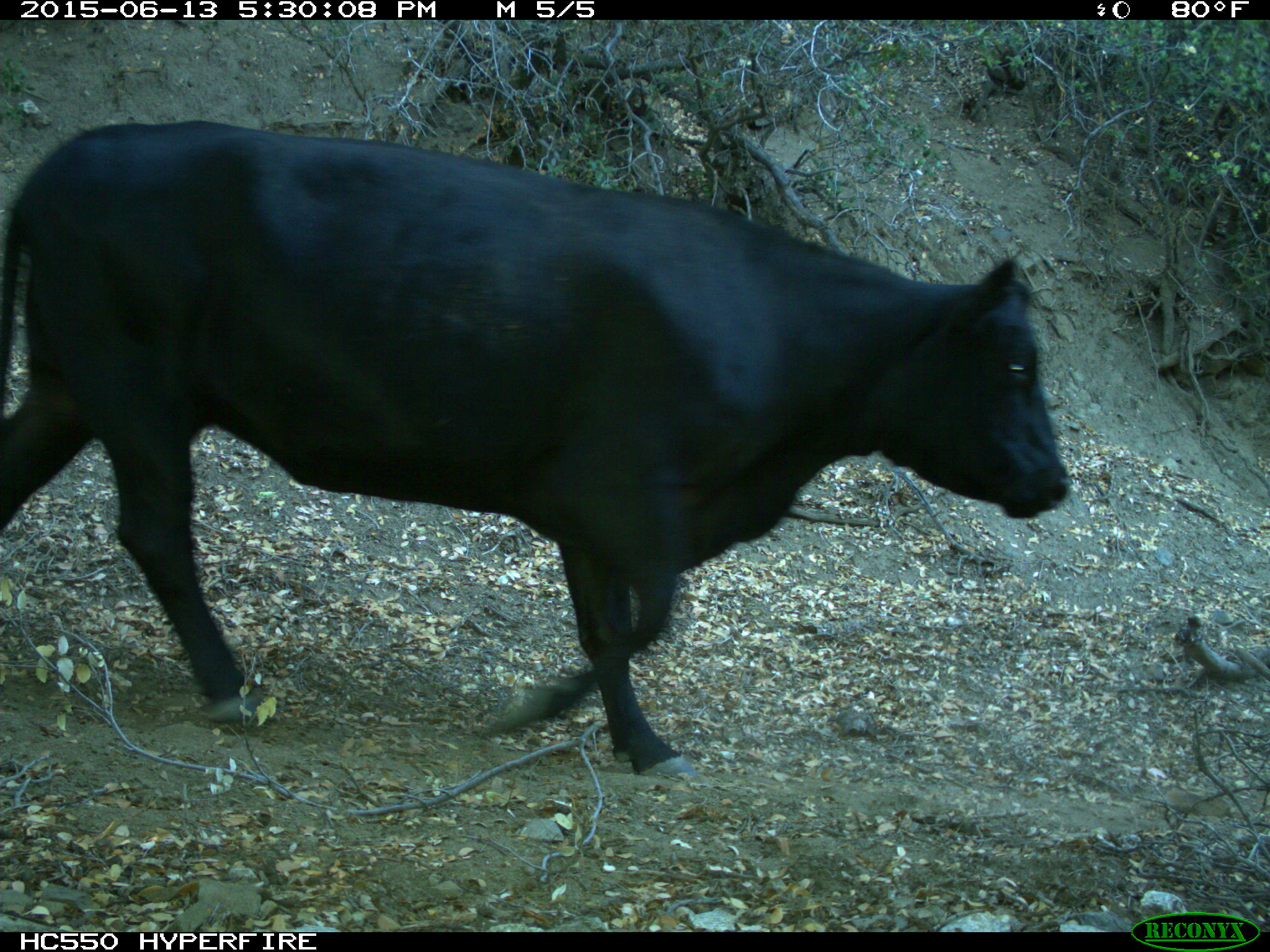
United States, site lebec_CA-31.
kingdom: Animalia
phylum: Chordata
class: Mammalia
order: Artiodactyla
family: Bovidae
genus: Bos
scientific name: Bos taurus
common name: domestic cow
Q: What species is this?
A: Bos taurus (domestic cow).